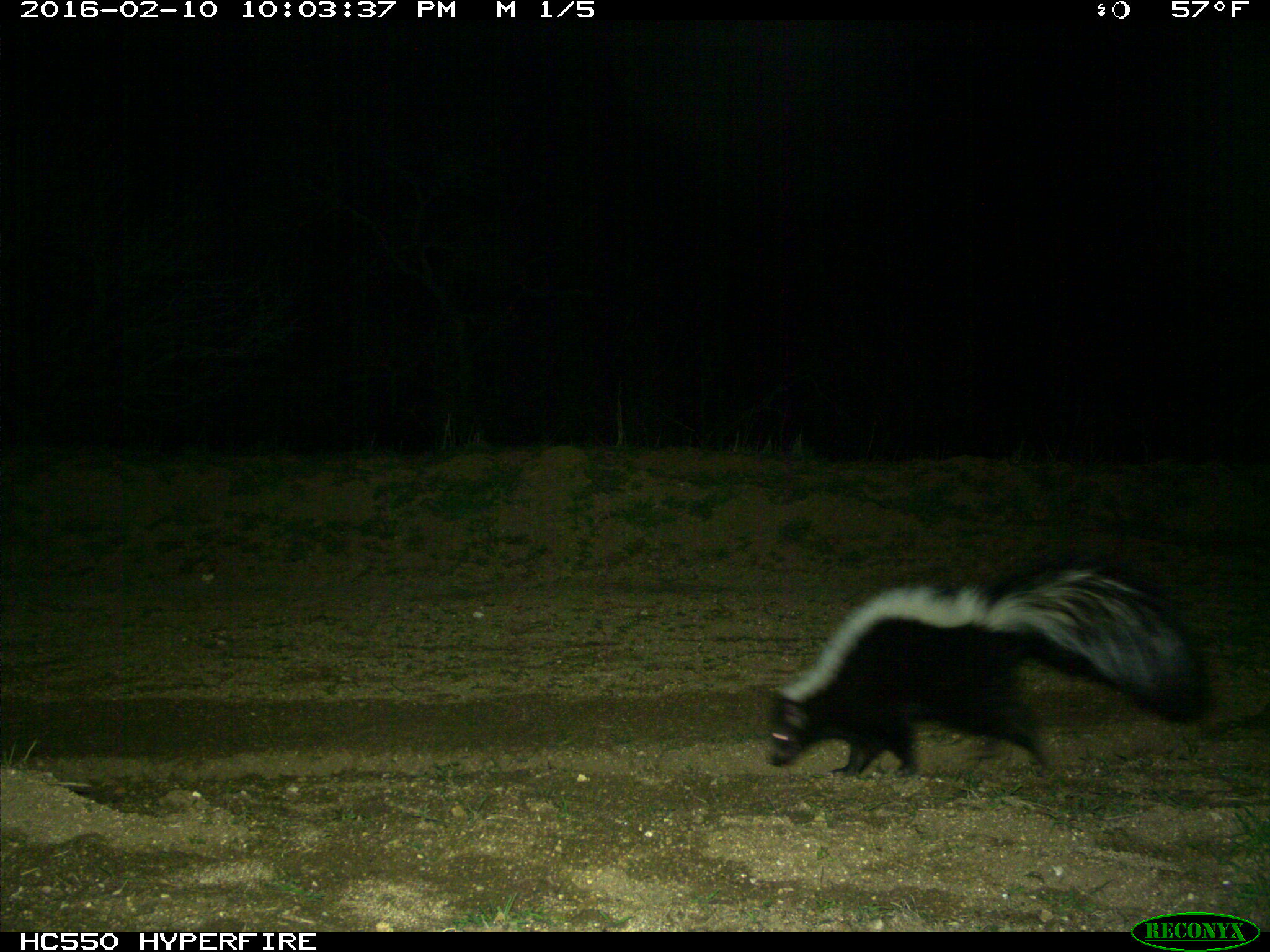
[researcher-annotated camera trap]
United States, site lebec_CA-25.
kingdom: Animalia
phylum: Chordata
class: Mammalia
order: Carnivora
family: Mephitidae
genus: Mephitis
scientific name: Mephitis mephitis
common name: striped skunk